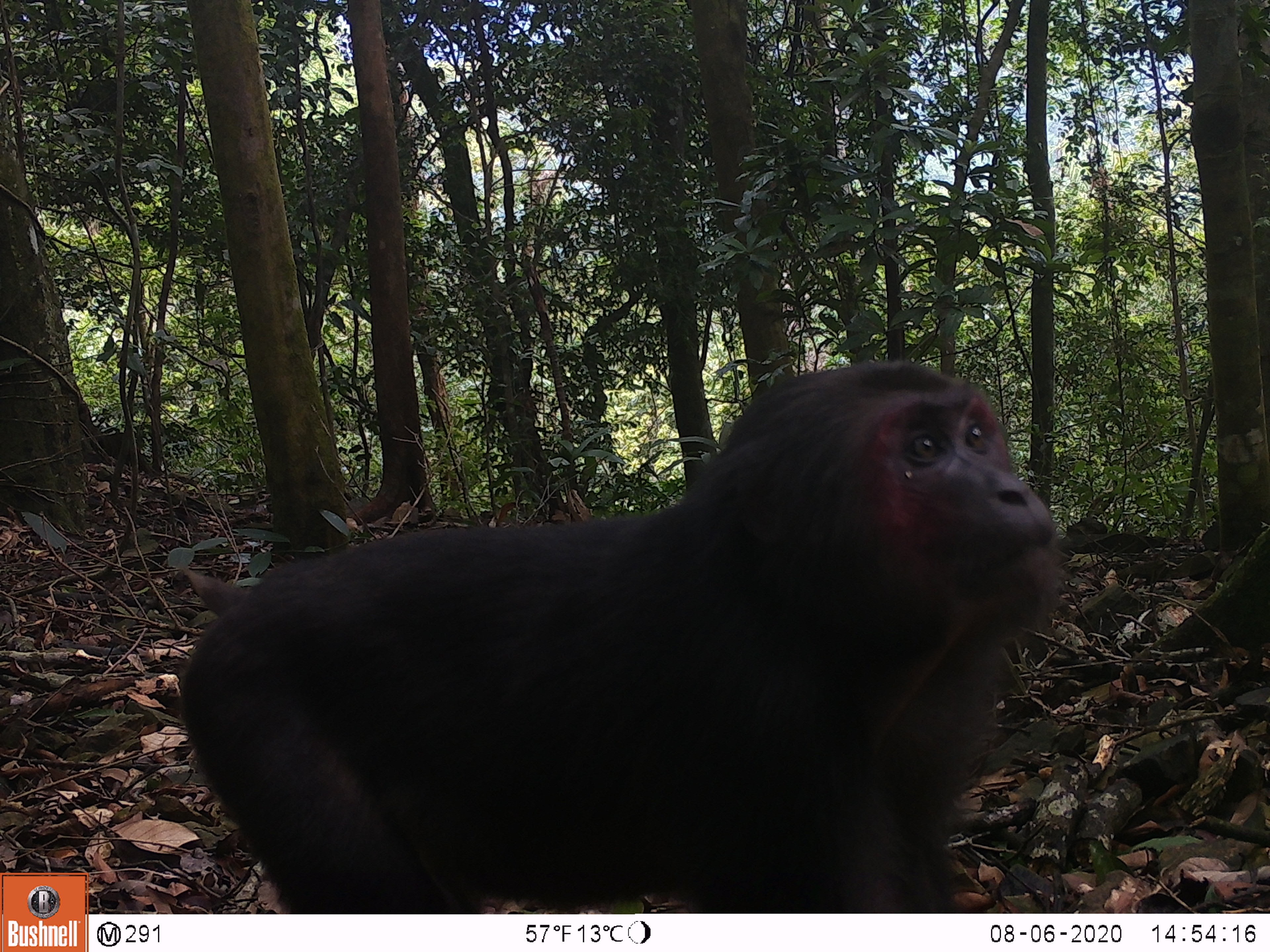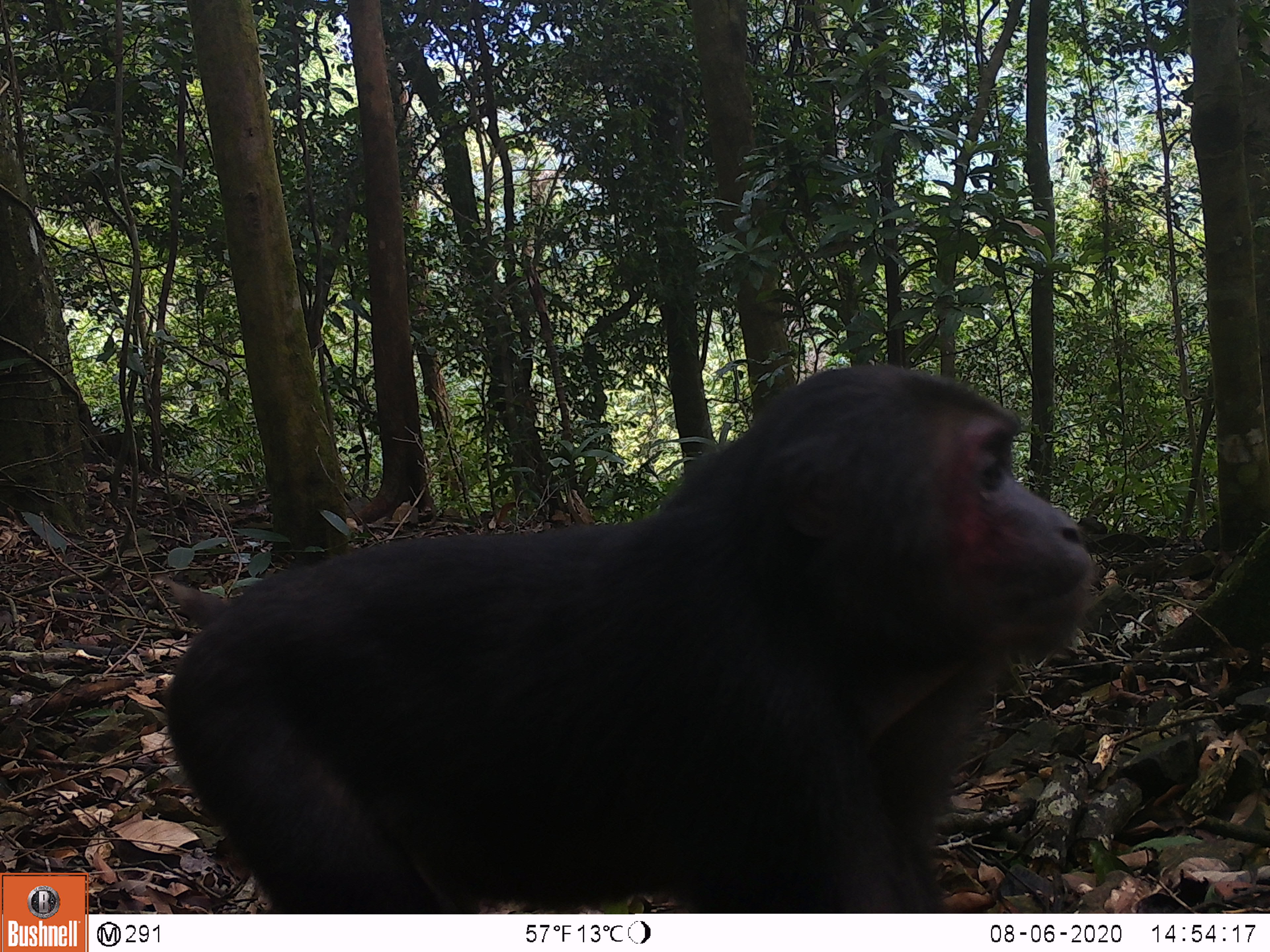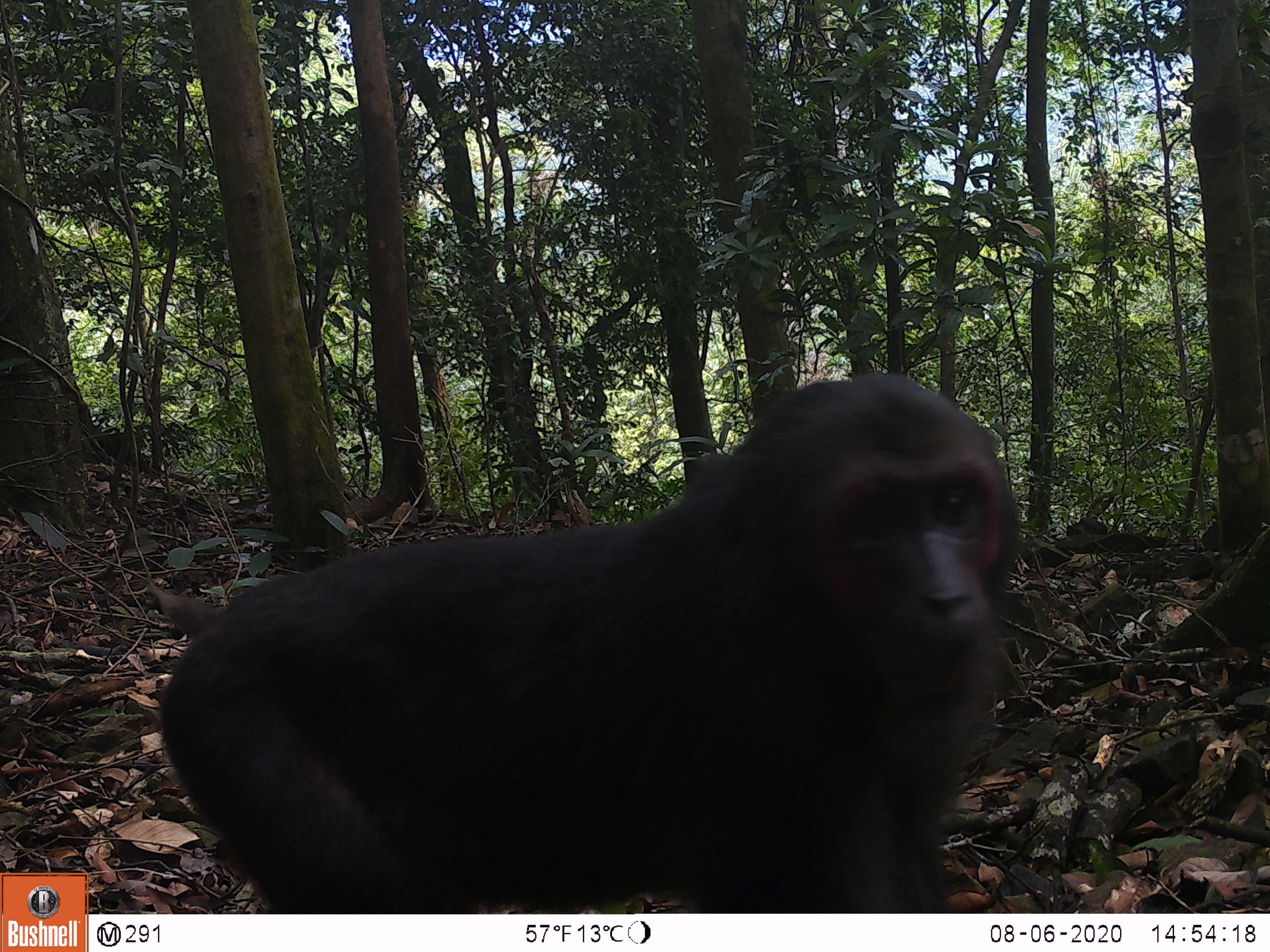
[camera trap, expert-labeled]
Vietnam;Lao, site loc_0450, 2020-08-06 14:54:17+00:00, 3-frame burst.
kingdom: Animalia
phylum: Chordata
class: Mammalia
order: Primates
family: Cercopithecidae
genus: Macaca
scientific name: Macaca arctoides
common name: stump-tailed macaque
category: stump tailed macaque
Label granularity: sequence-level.